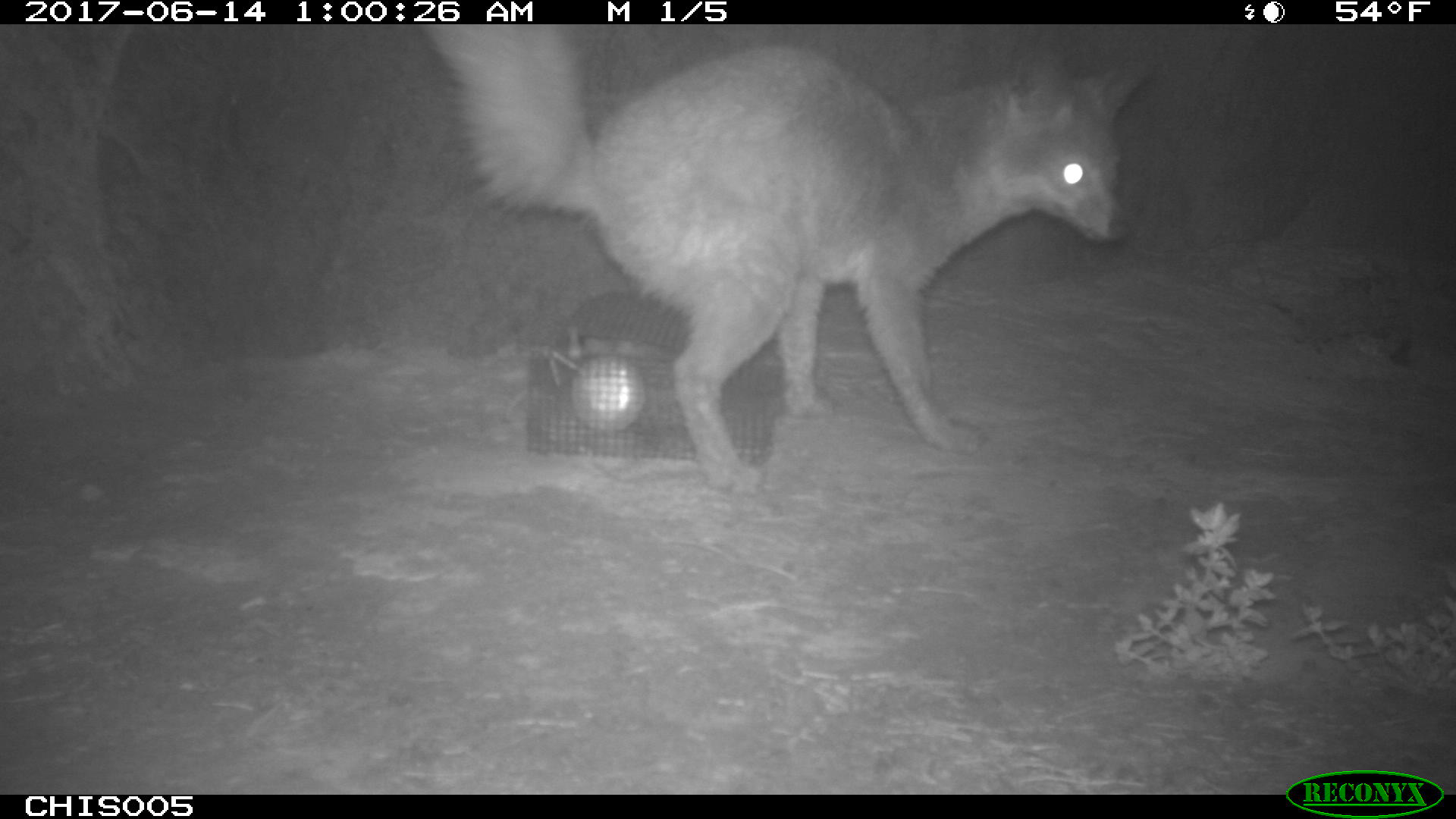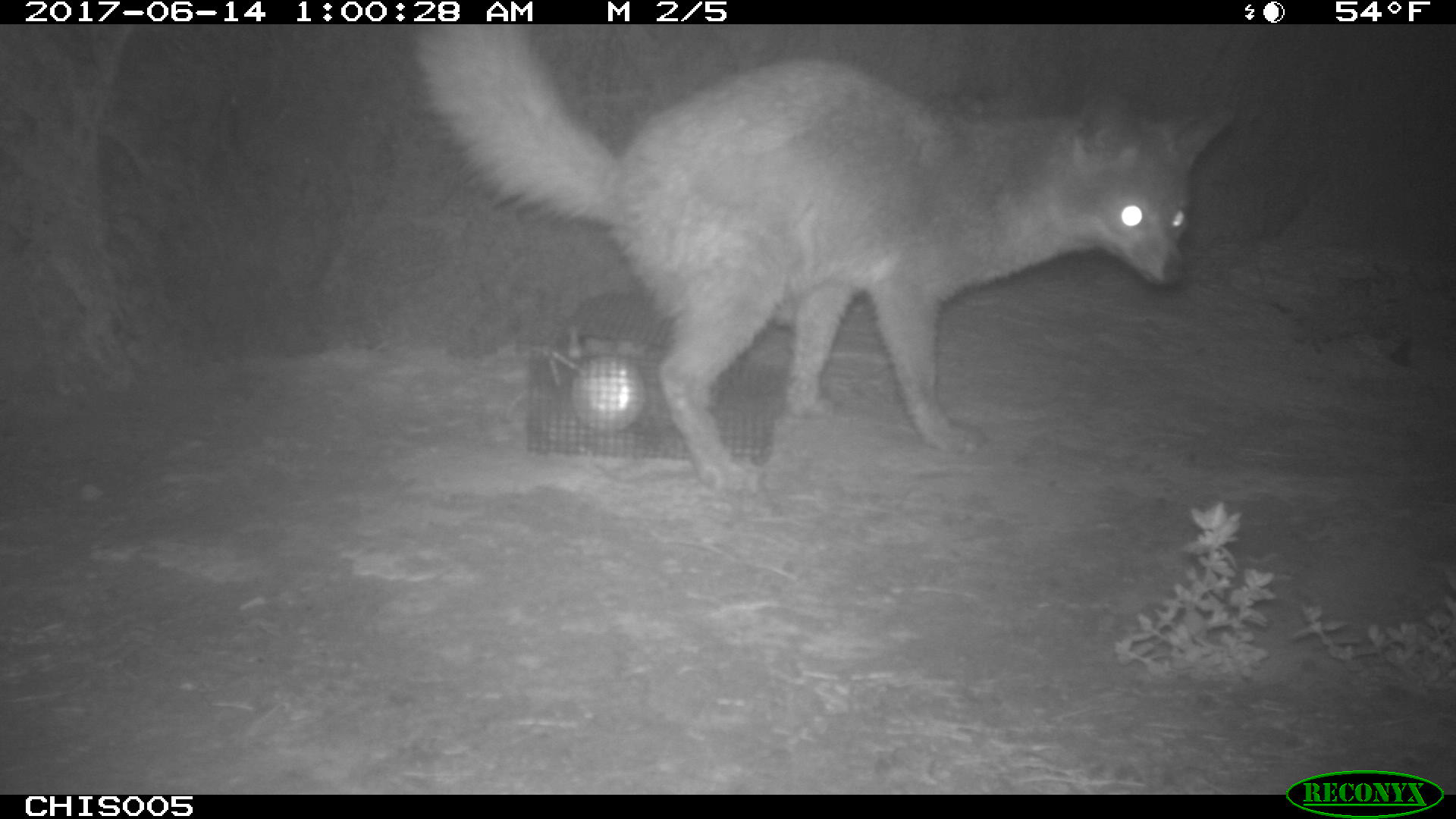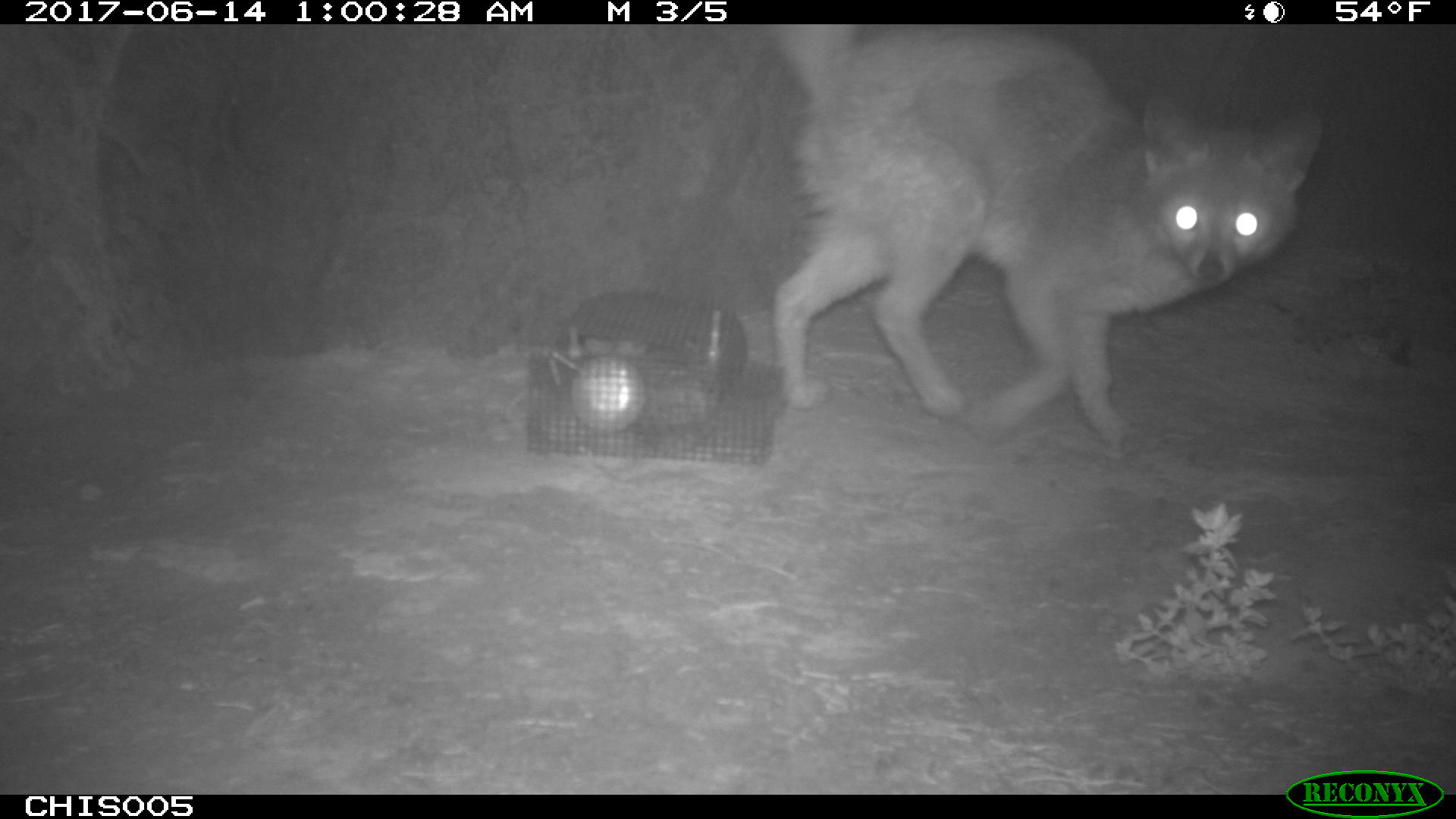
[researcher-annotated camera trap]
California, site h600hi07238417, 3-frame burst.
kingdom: Animalia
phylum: Chordata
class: Mammalia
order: Carnivora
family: Canidae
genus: Urocyon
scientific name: Urocyon littoralis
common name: island fox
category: fox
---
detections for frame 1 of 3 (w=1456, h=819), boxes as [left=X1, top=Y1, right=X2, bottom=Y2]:
fox: [left=417, top=24, right=1150, bottom=494]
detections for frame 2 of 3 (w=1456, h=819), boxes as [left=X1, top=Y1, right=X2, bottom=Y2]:
fox: [left=410, top=24, right=1235, bottom=497]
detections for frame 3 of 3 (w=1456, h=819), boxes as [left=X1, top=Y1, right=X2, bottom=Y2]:
fox: [left=771, top=24, right=1321, bottom=457]